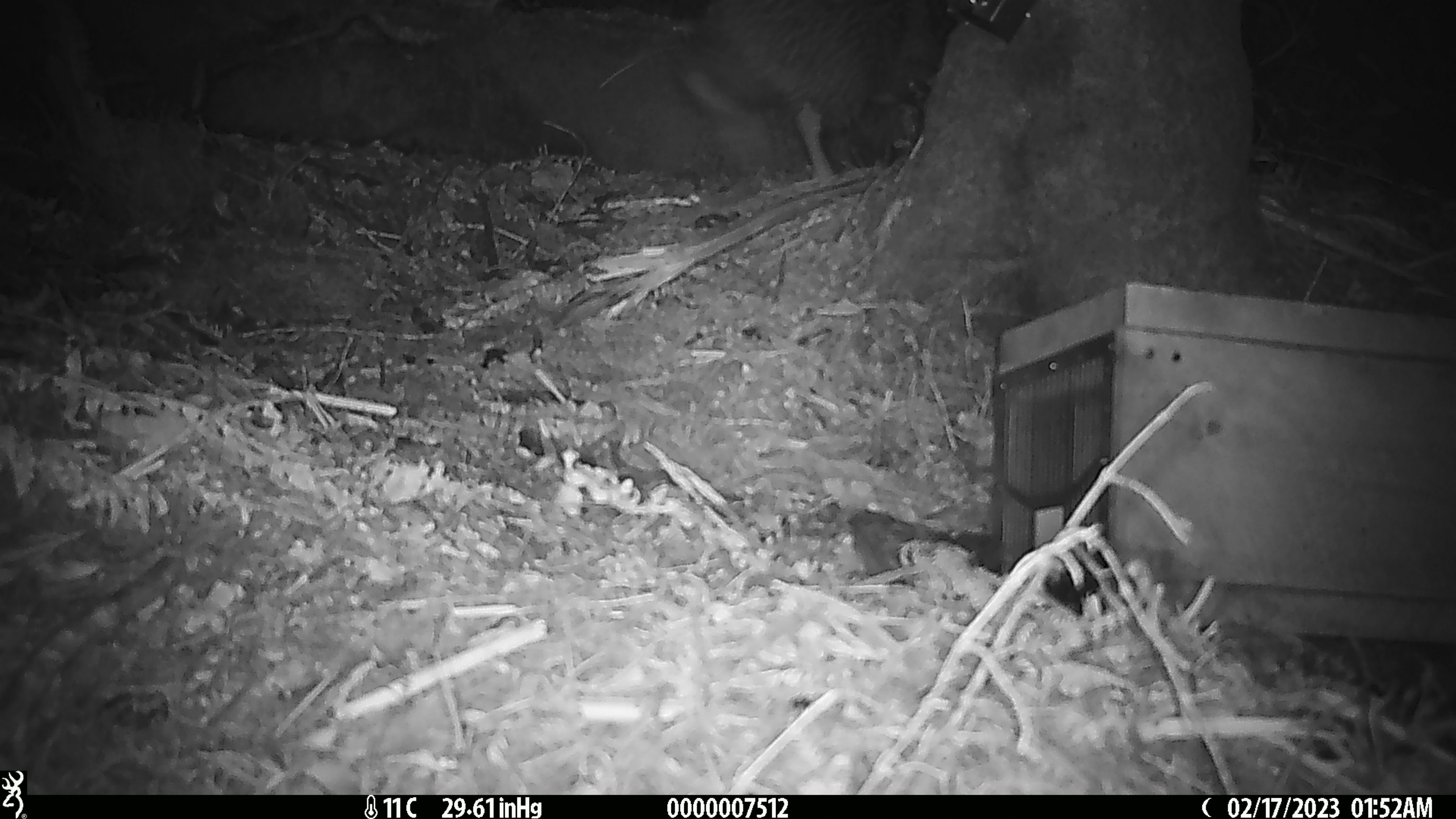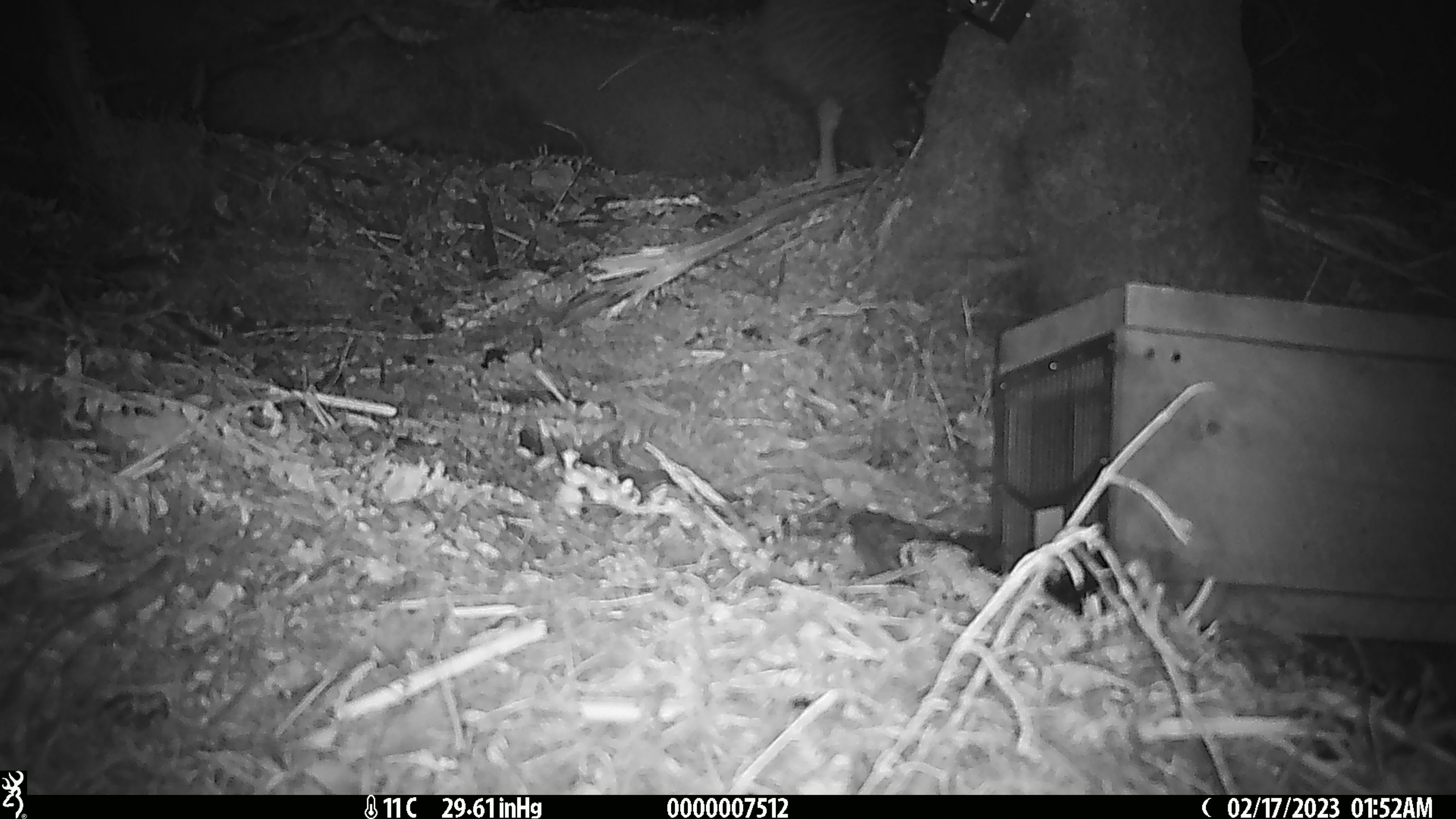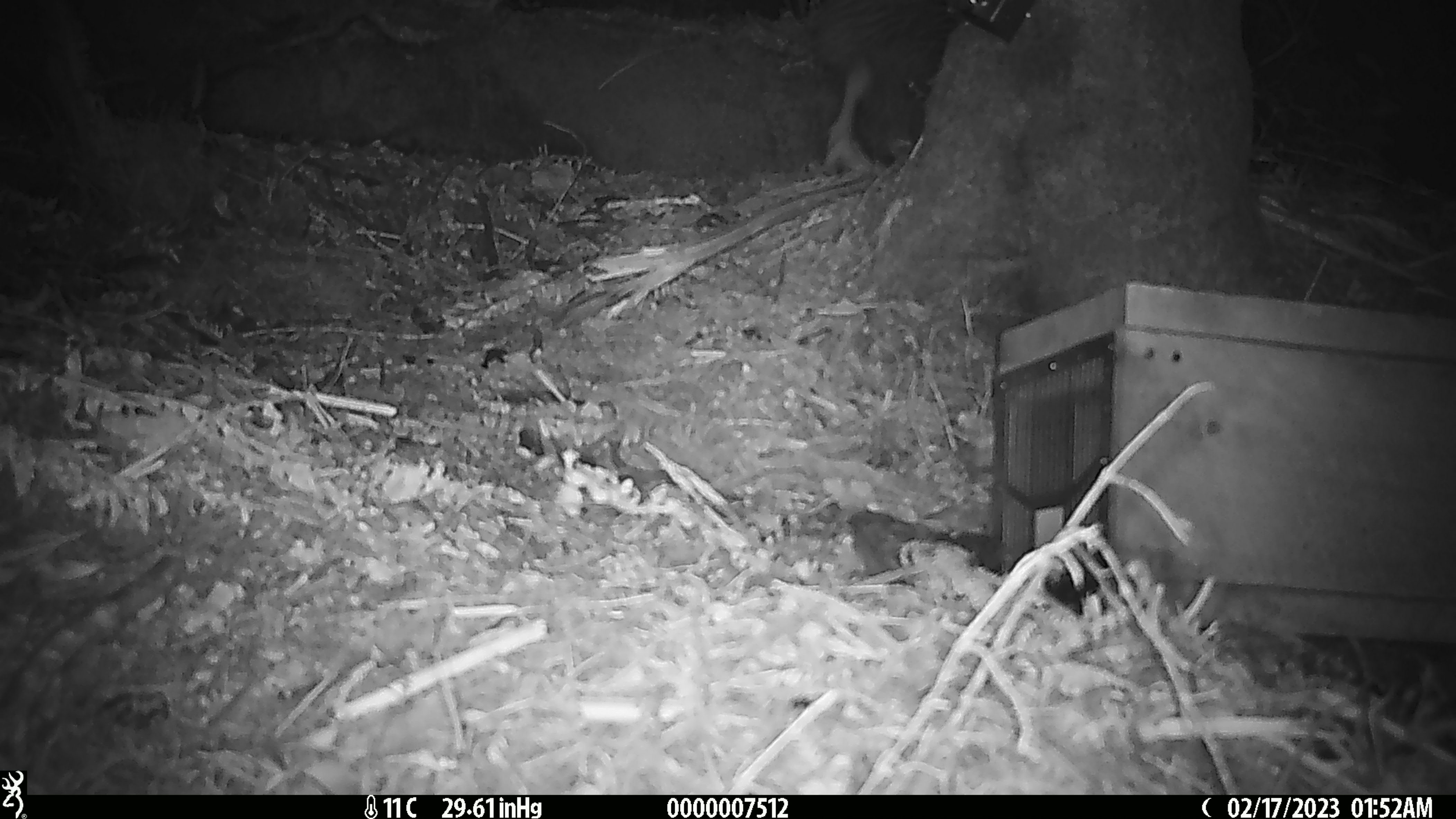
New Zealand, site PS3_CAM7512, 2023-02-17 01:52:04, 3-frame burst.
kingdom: Animalia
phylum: Chordata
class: Aves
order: Apterygiformes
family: Apterygidae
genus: Apteryx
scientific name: Apteryx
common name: kiwi